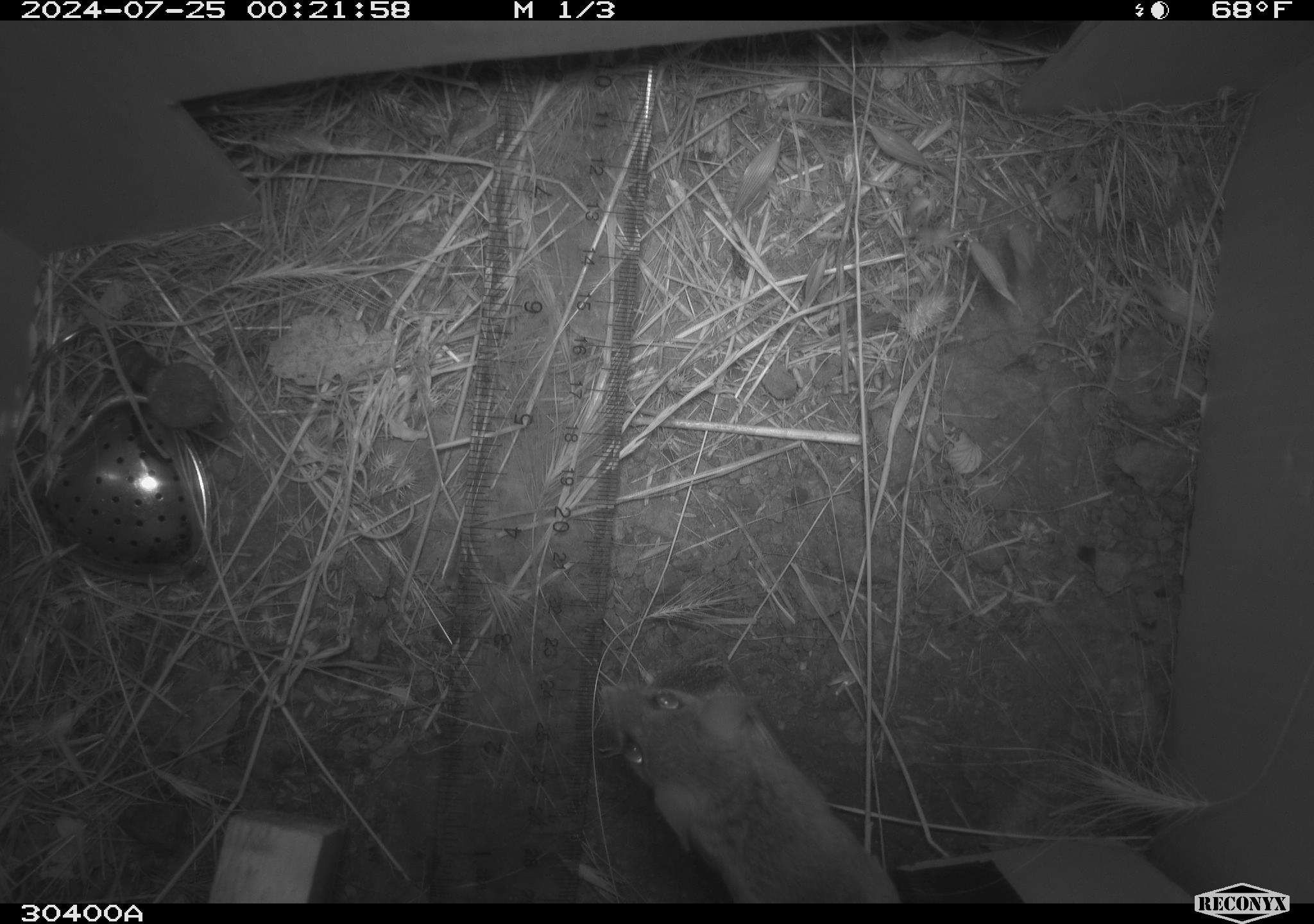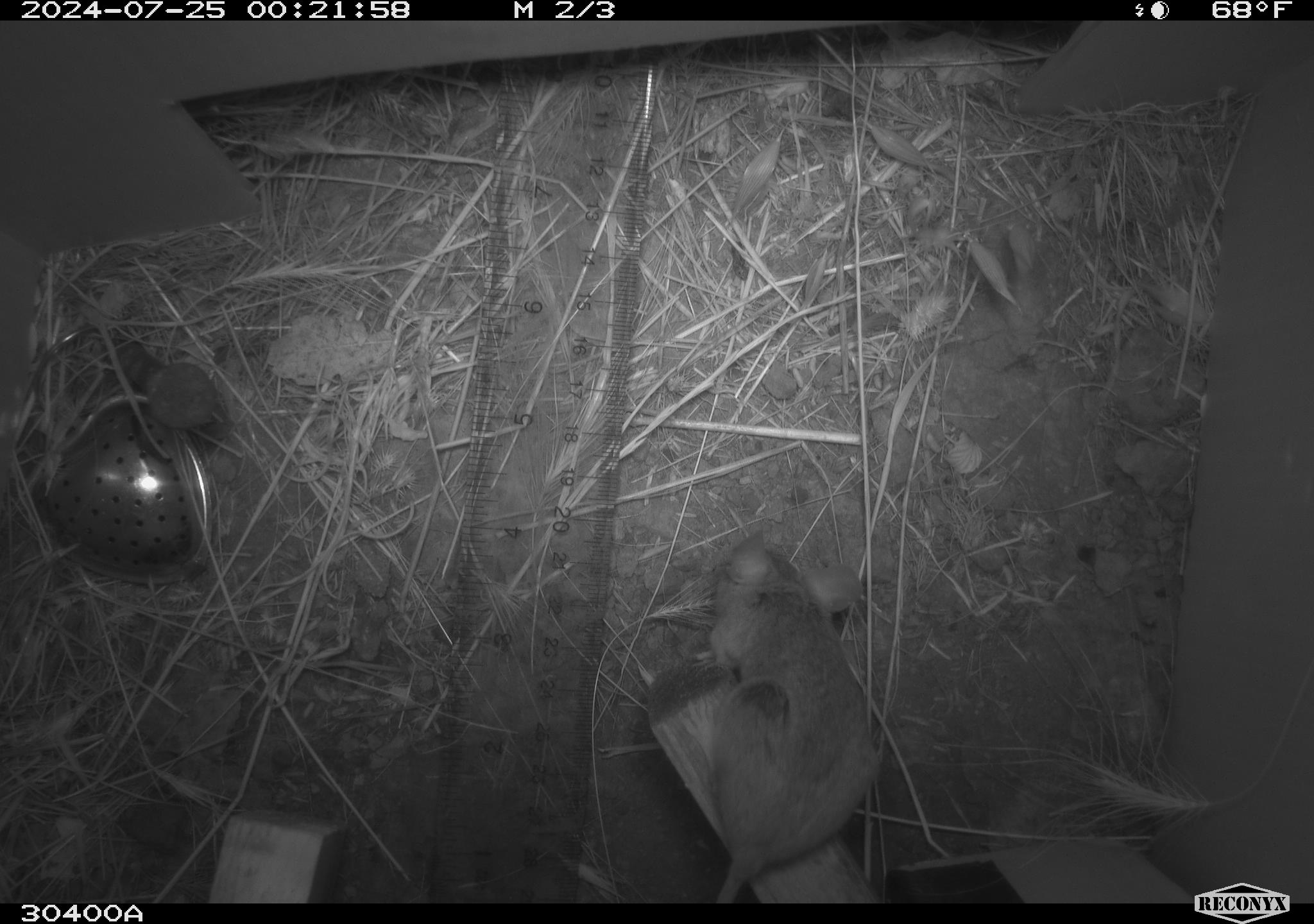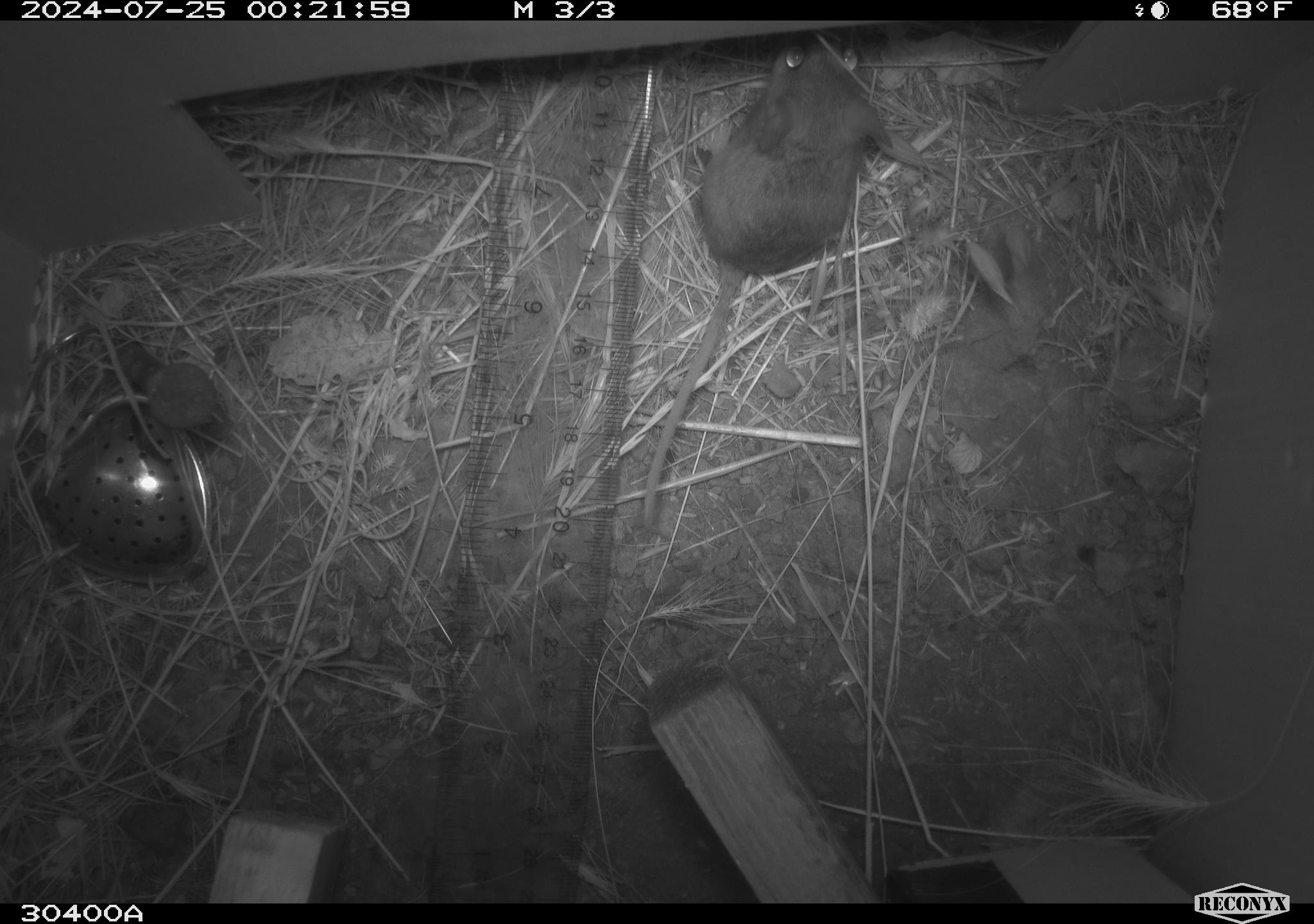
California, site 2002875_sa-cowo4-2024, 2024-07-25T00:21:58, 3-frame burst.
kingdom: Animalia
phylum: Chordata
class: Mammalia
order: Rodentia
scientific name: Rodentia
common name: rodent